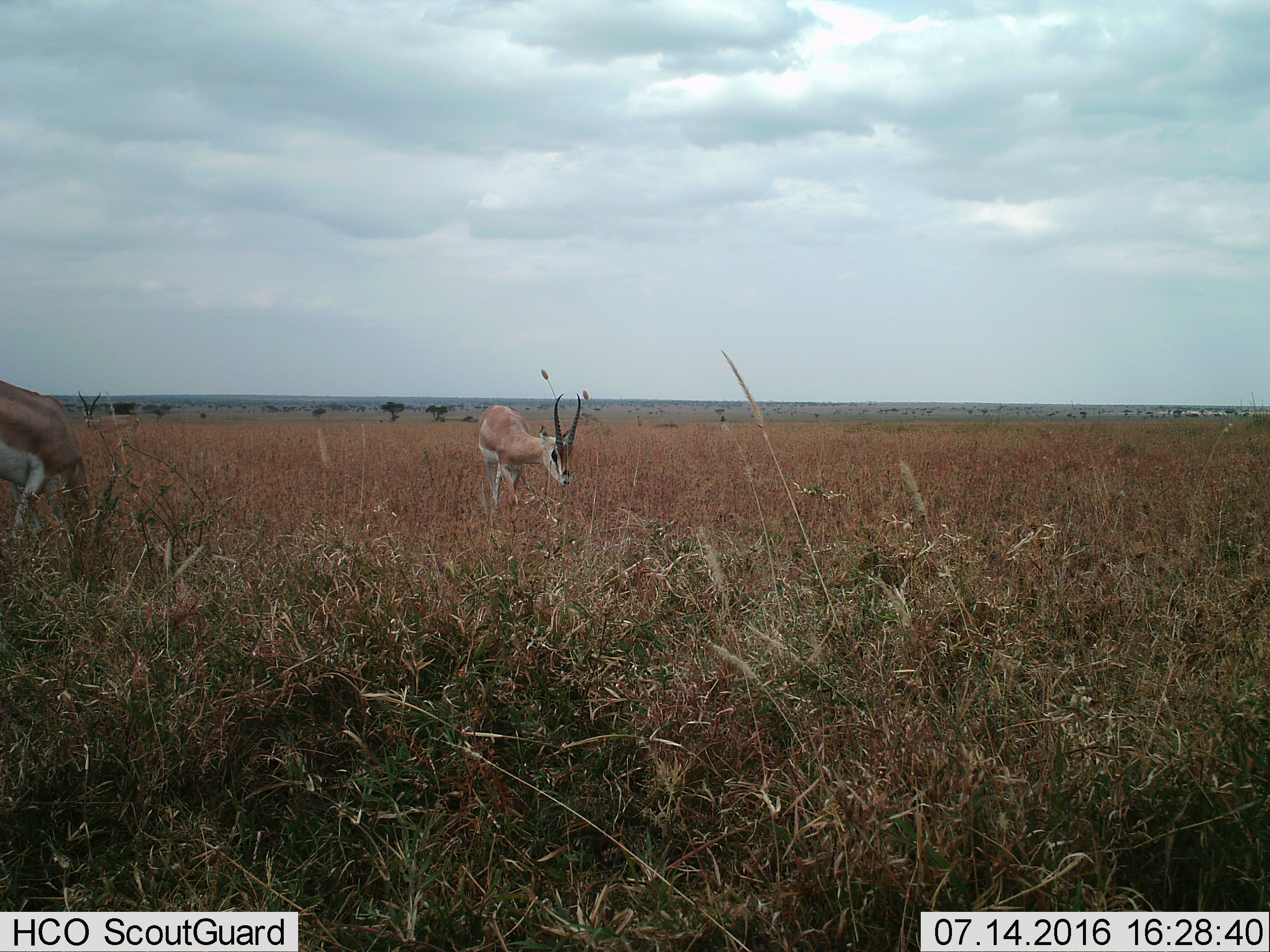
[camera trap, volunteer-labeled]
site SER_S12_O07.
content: unidentified animal